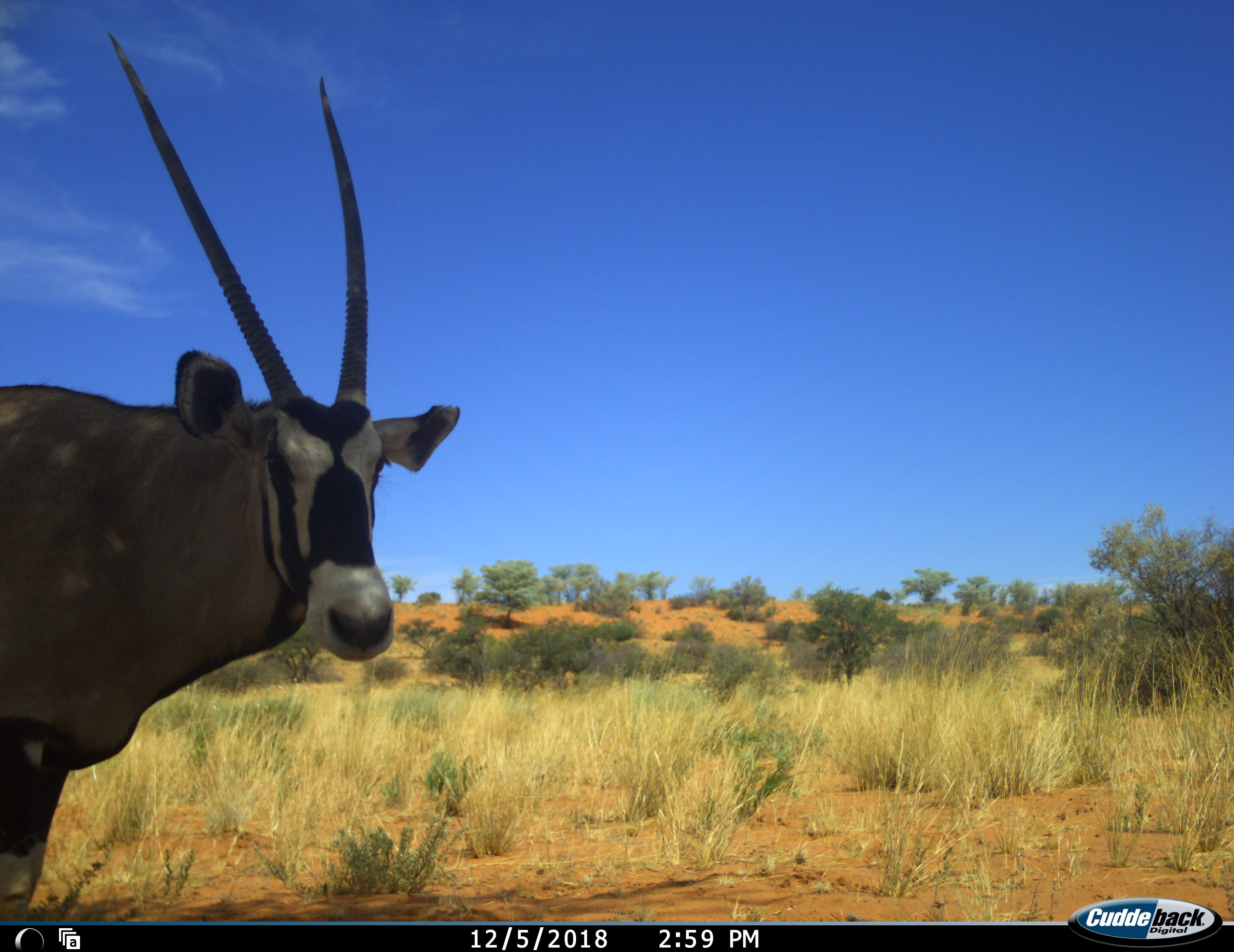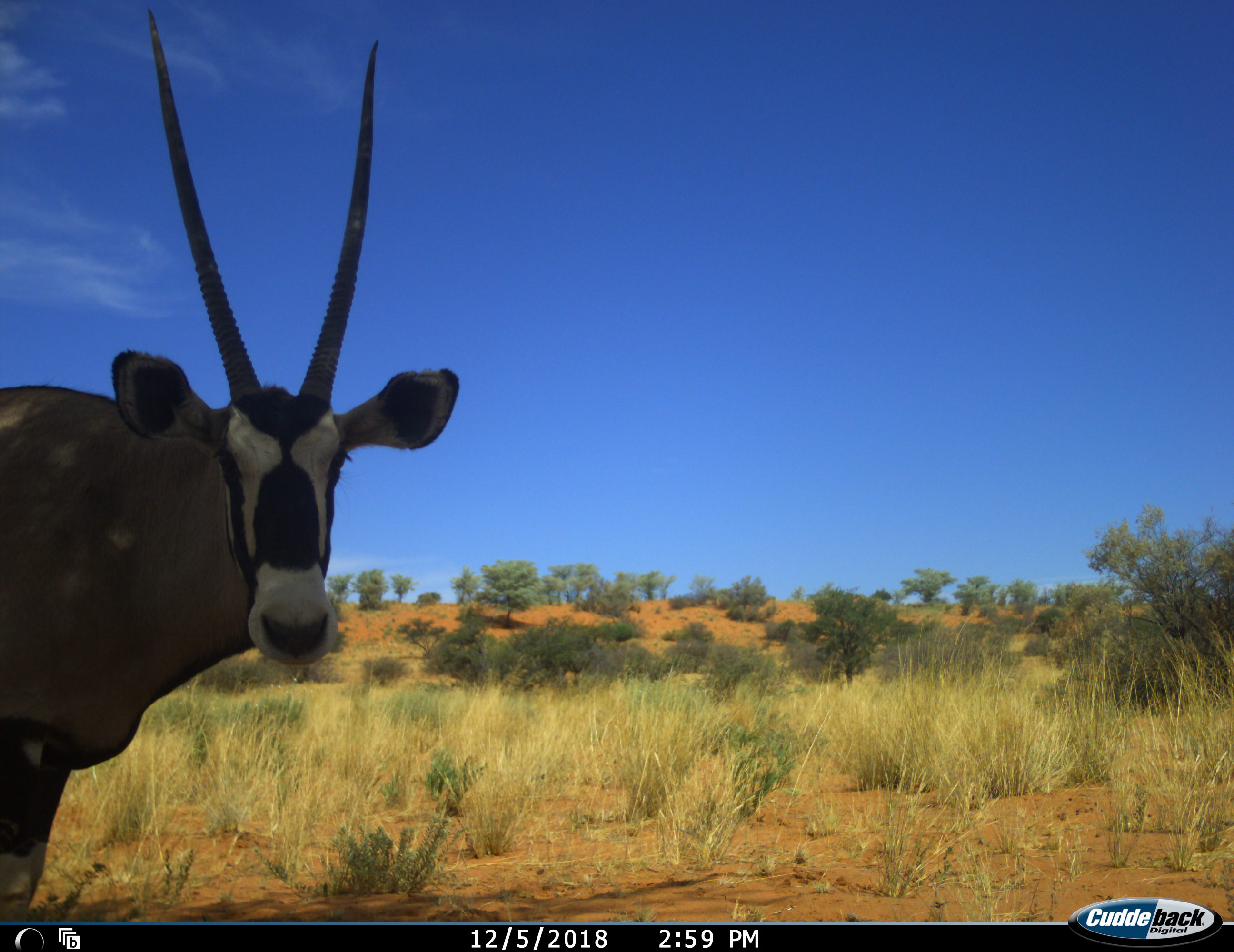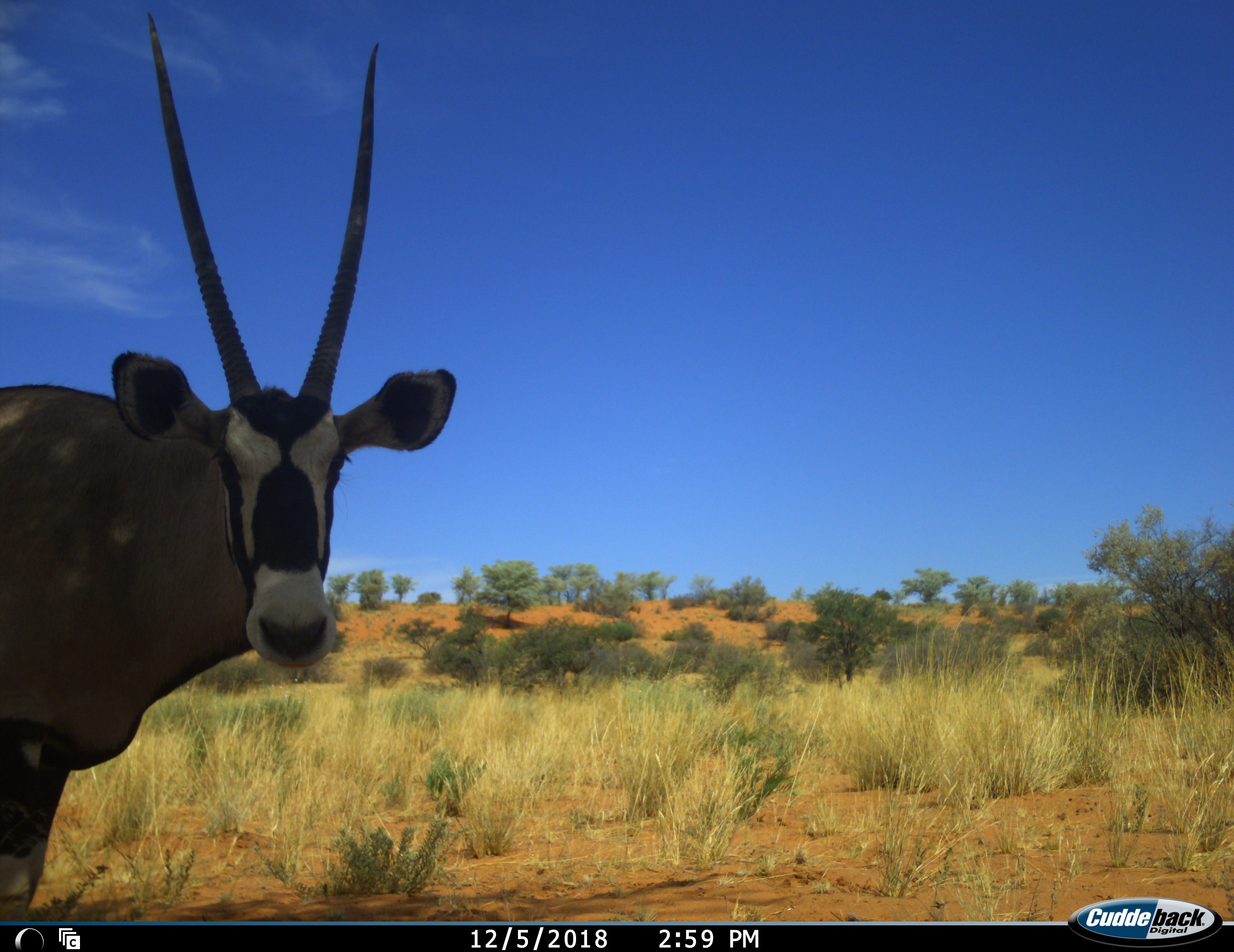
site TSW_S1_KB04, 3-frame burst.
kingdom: Animalia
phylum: Chordata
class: Mammalia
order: Artiodactyla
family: Bovidae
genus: Oryx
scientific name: Oryx gazella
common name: gemsbok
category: oryx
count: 1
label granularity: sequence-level